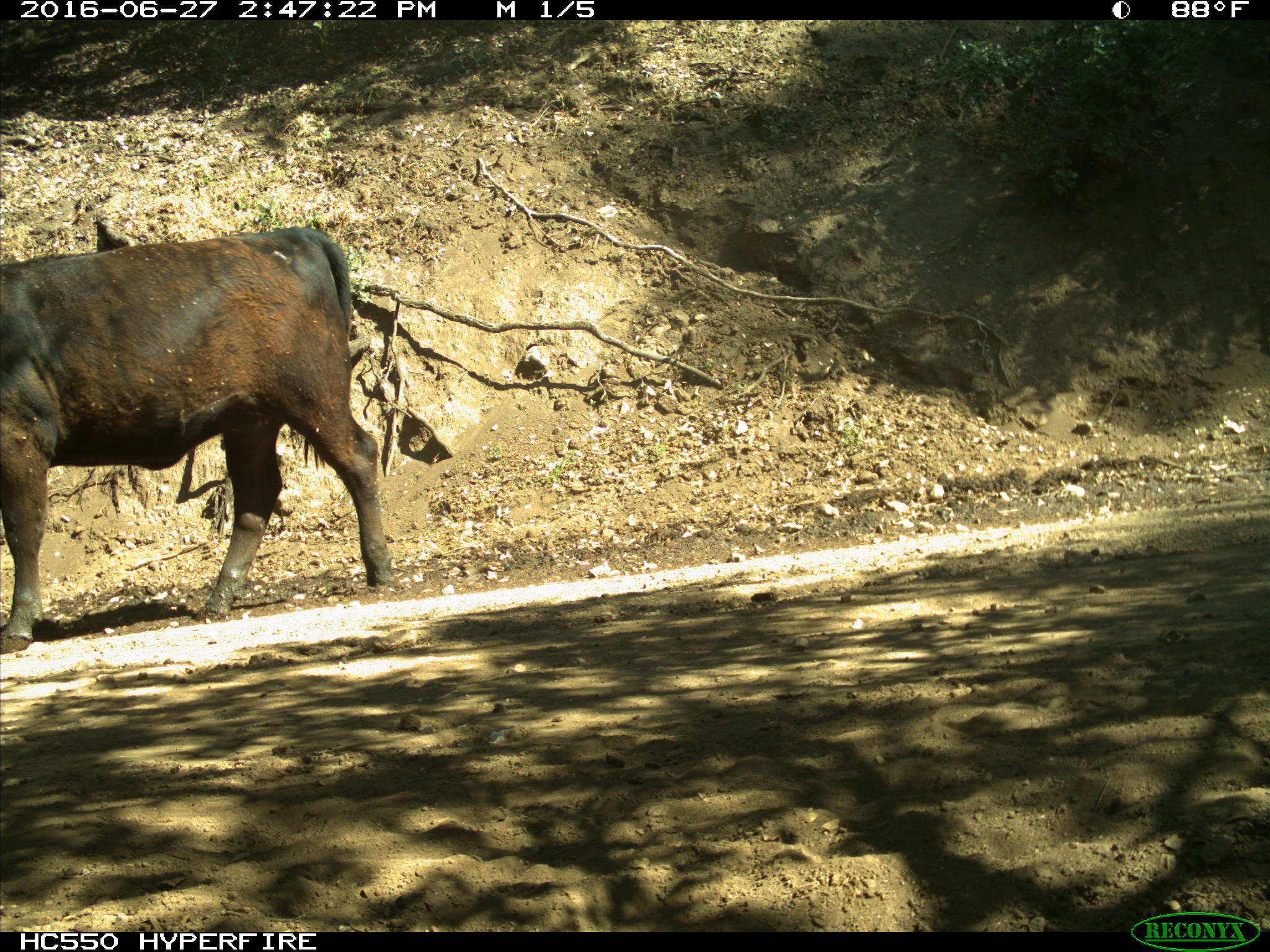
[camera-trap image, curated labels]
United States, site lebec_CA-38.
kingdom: Animalia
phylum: Chordata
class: Mammalia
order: Artiodactyla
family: Bovidae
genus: Bos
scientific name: Bos taurus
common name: domestic cow